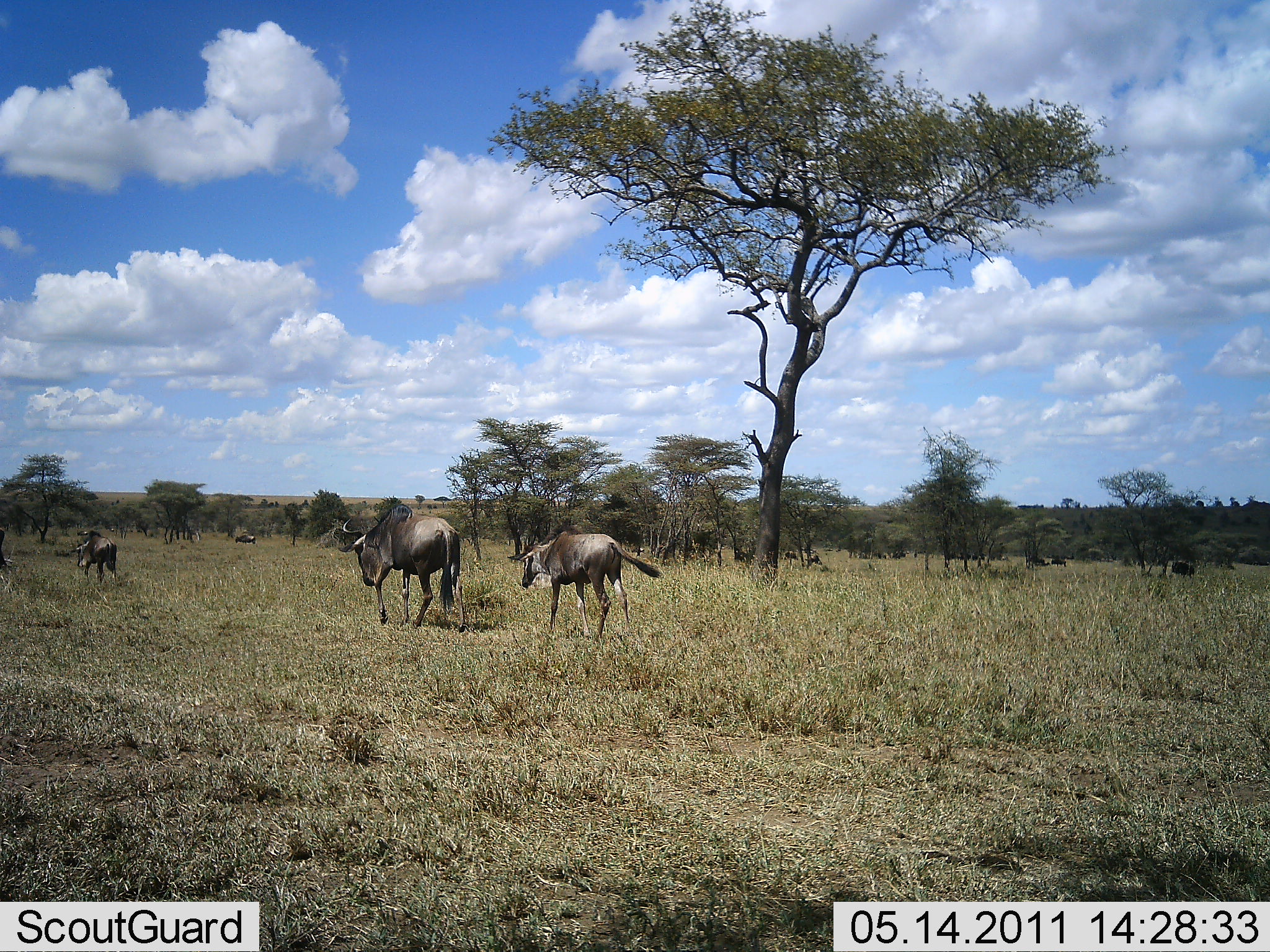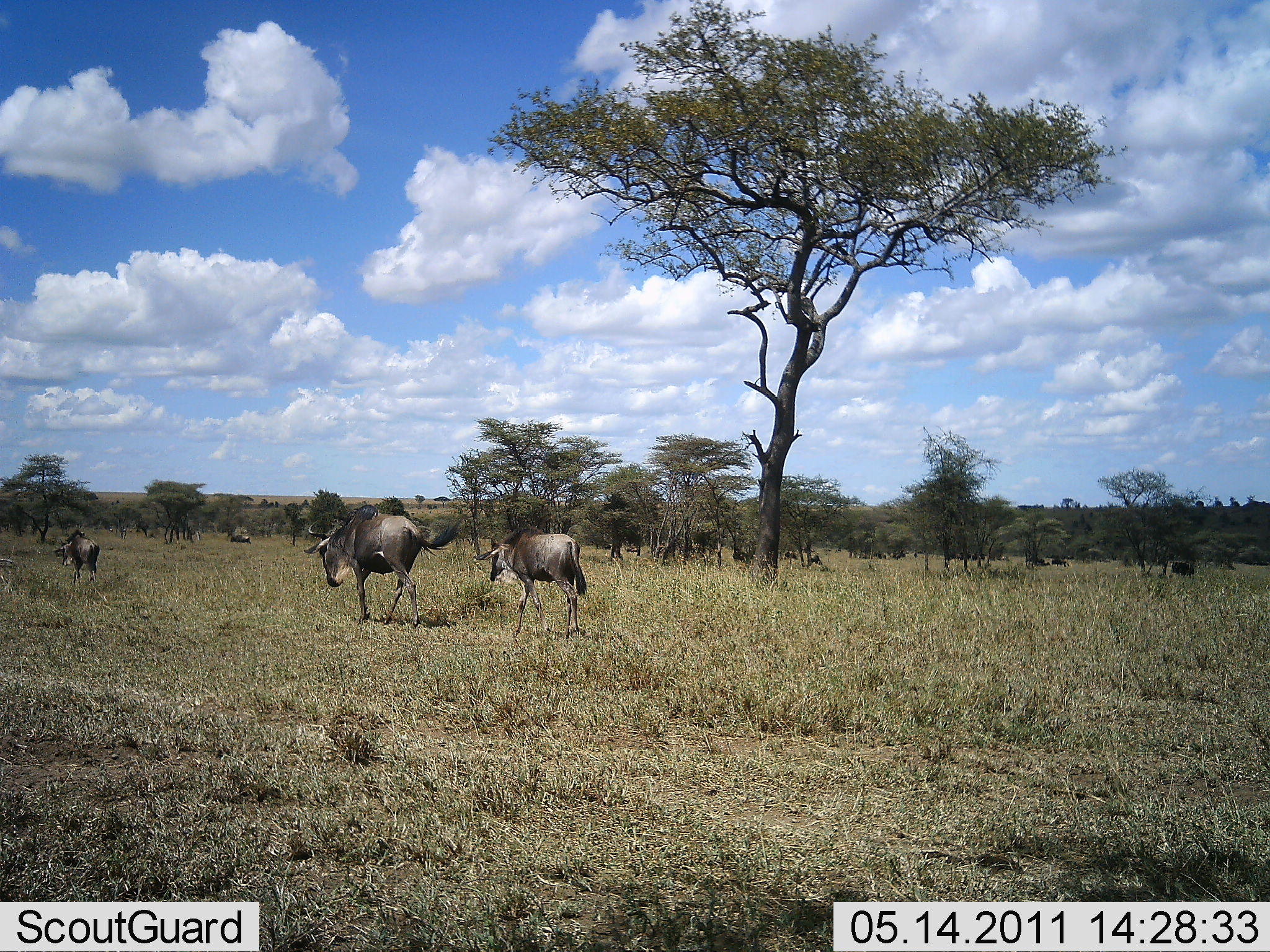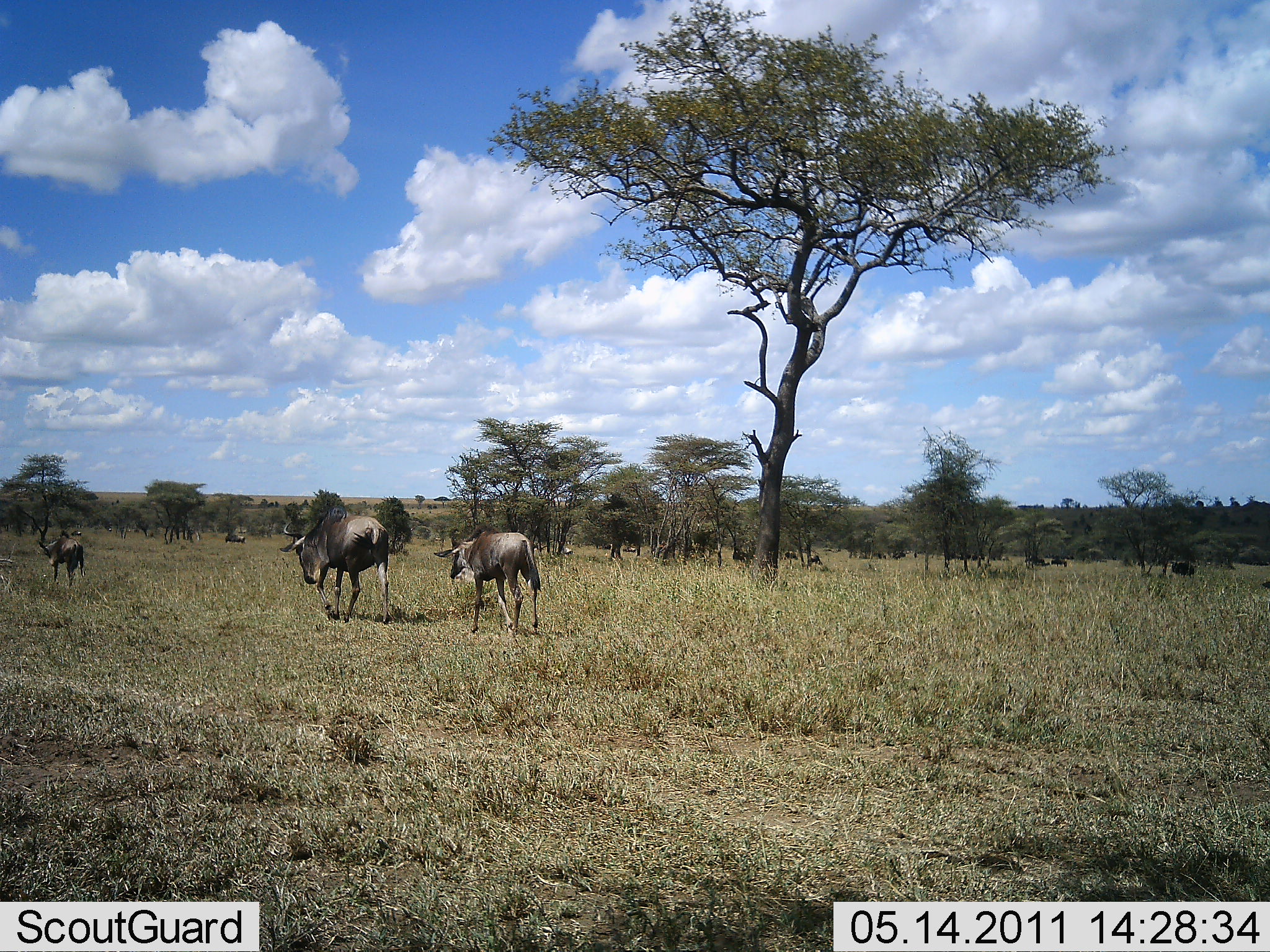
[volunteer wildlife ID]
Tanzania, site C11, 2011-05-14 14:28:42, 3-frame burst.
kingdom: Animalia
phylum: Chordata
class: Mammalia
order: Artiodactyla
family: Bovidae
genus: Connochaetes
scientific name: Connochaetes taurinus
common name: blue wildebeest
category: wildebeest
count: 4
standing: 18%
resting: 0%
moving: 100%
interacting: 0%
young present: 27%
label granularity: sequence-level